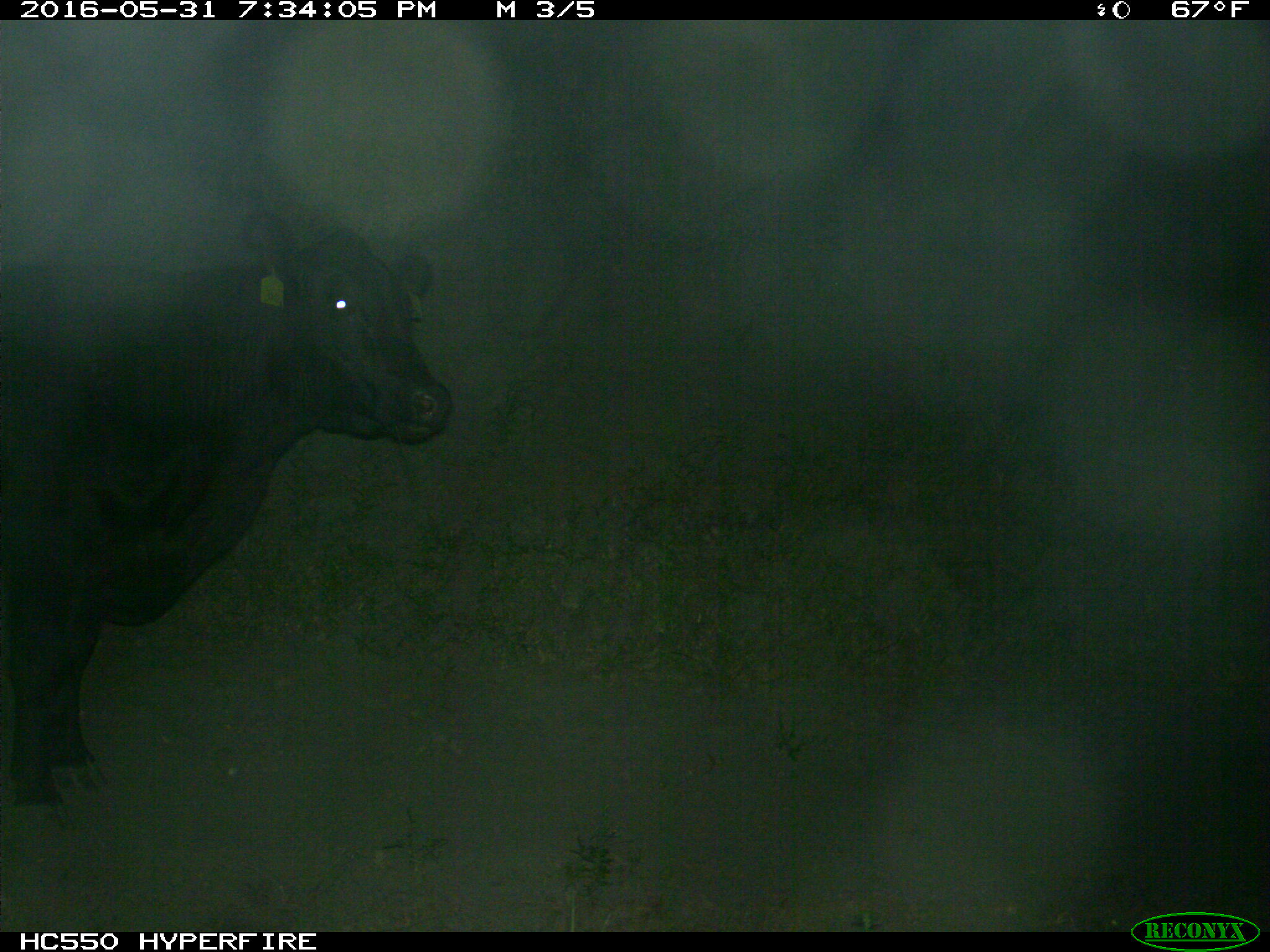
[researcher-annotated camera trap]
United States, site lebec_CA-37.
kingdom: Animalia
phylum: Chordata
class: Mammalia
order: Artiodactyla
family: Bovidae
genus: Bos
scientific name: Bos taurus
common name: domestic cow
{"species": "Bos taurus (domestic cow)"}